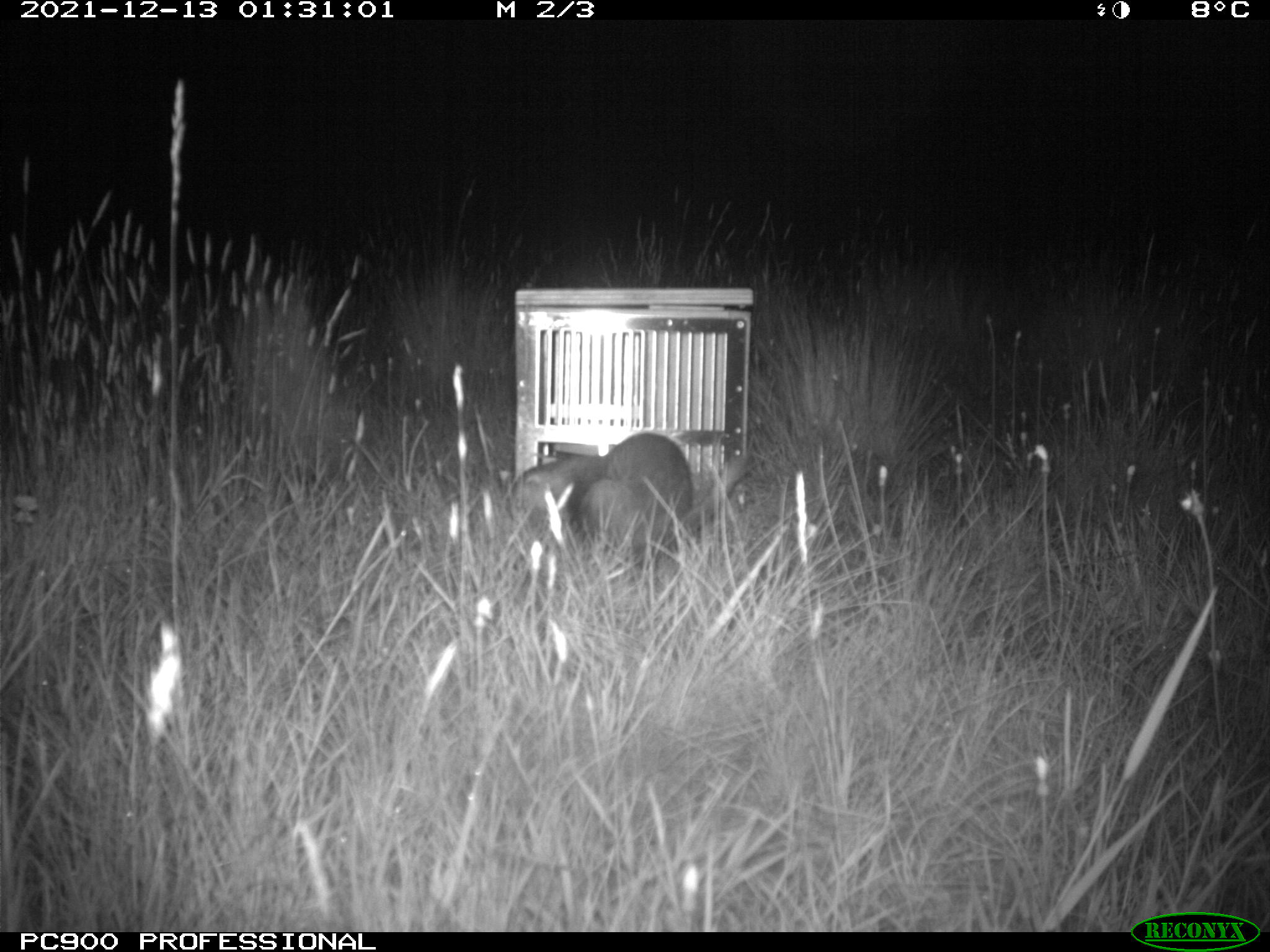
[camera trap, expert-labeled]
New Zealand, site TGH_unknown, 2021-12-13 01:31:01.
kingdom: Animalia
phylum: Chordata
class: Mammalia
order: Carnivora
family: Mustelidae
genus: Mustela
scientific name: Mustela furo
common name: ferret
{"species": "ferret (Mustela furo)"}